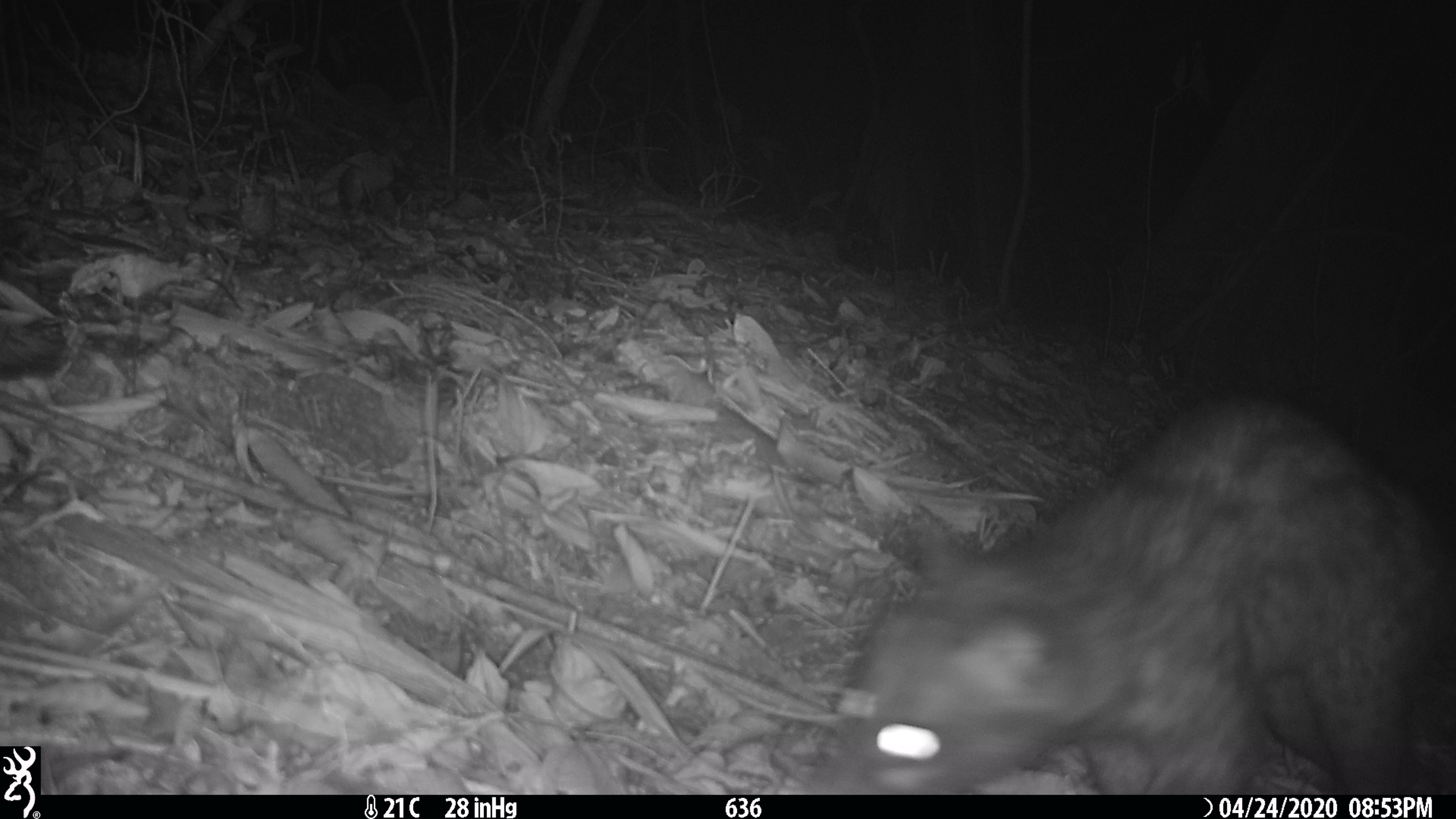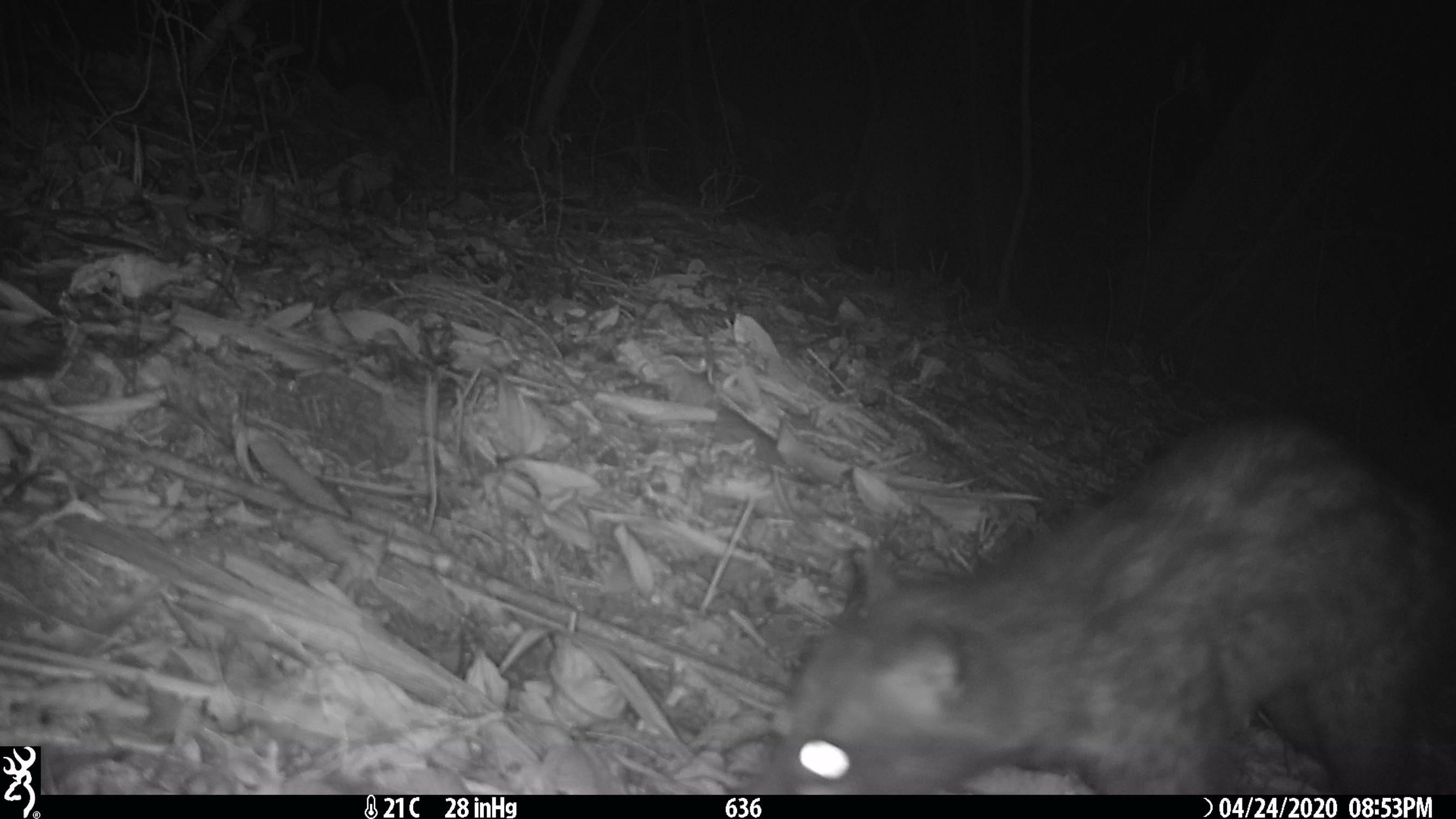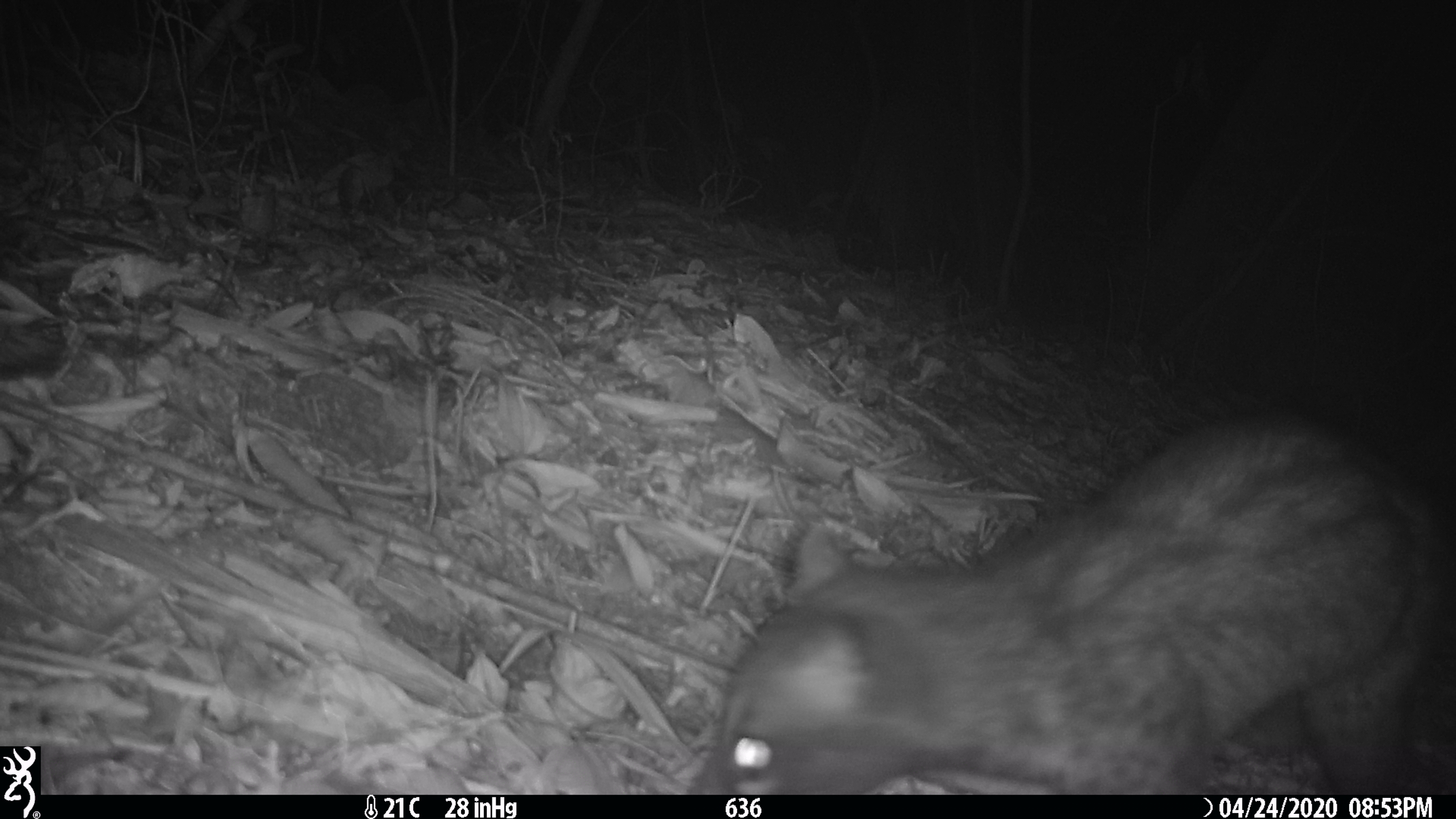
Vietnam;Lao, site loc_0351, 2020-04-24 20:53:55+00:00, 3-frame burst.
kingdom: Animalia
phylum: Chordata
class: Mammalia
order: Carnivora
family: Viverridae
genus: Paradoxurus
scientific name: Paradoxurus hermaphroditus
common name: common palm civet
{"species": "common palm civet (Paradoxurus hermaphroditus)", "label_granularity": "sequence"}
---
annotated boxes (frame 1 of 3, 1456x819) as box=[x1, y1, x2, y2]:
common palm civet: box=[798, 392, 1447, 794]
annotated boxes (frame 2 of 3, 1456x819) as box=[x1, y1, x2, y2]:
common palm civet: box=[756, 411, 1456, 794]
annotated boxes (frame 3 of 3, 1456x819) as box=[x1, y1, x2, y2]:
common palm civet: box=[687, 411, 1448, 794]